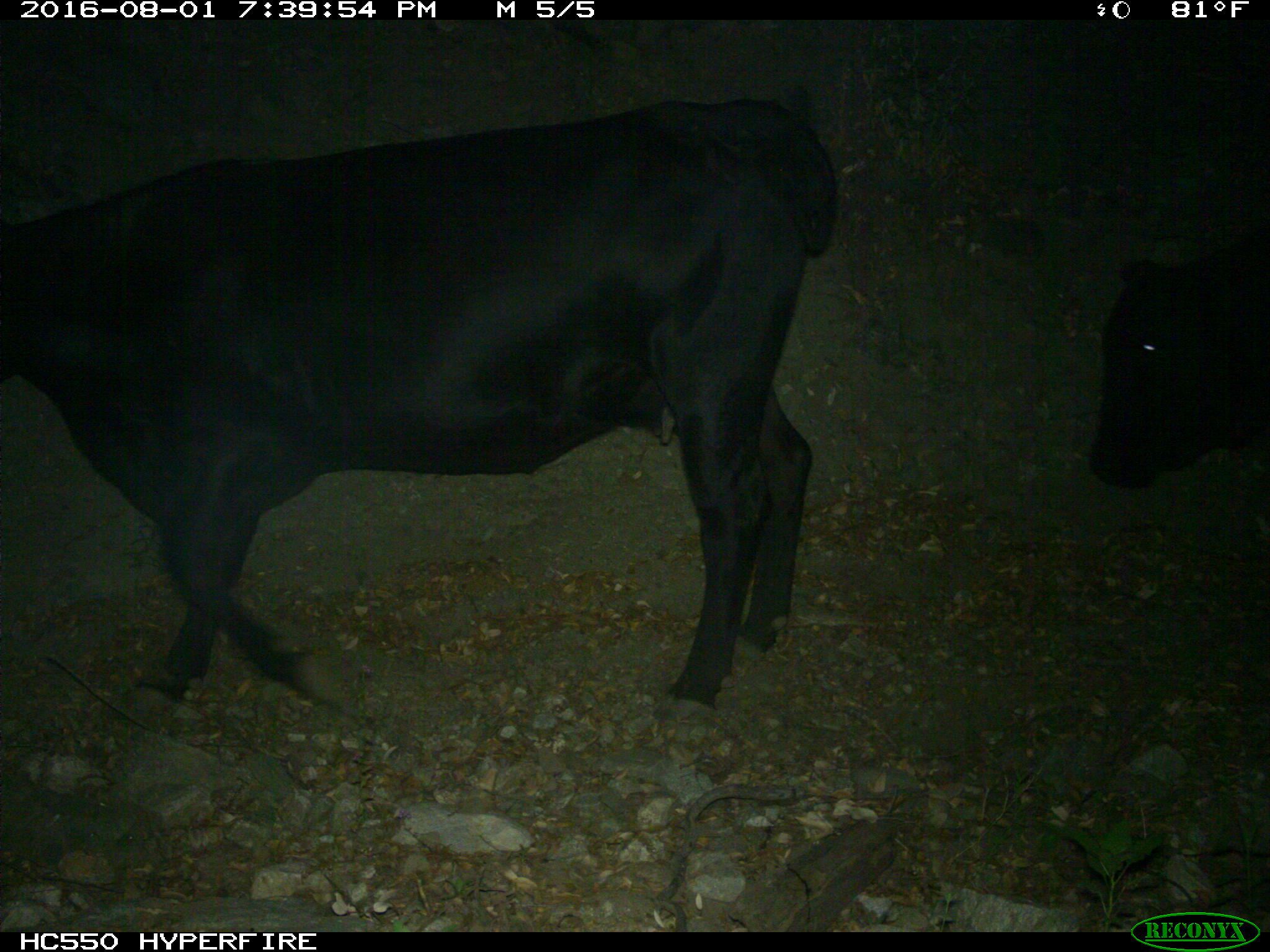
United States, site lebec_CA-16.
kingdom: Animalia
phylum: Chordata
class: Mammalia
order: Artiodactyla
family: Bovidae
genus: Bos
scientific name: Bos taurus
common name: domestic cow